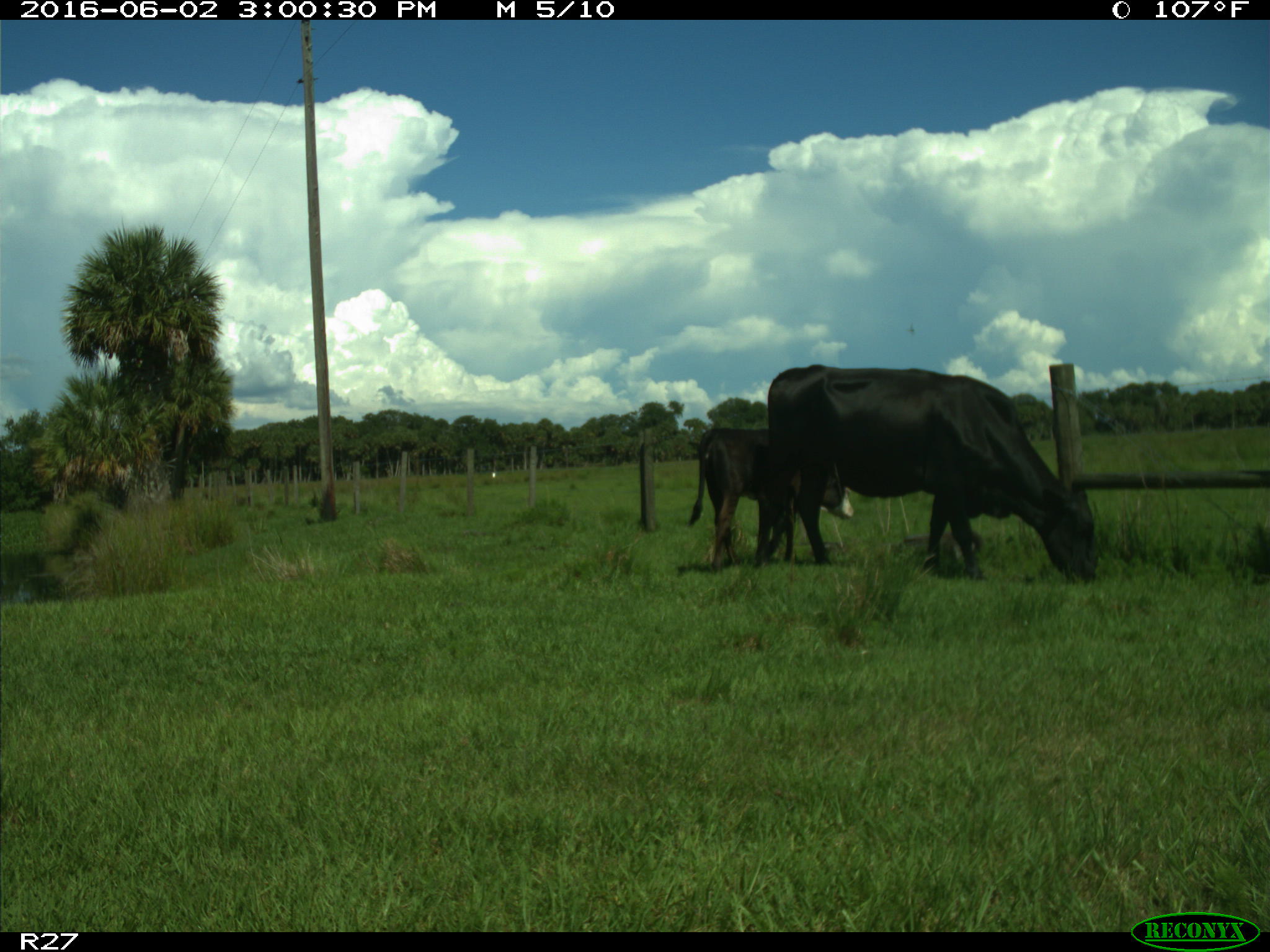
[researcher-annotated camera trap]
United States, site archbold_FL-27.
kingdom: Animalia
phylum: Chordata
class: Mammalia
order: Artiodactyla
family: Bovidae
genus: Bos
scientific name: Bos taurus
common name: domestic cow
Bos taurus (domestic cow).